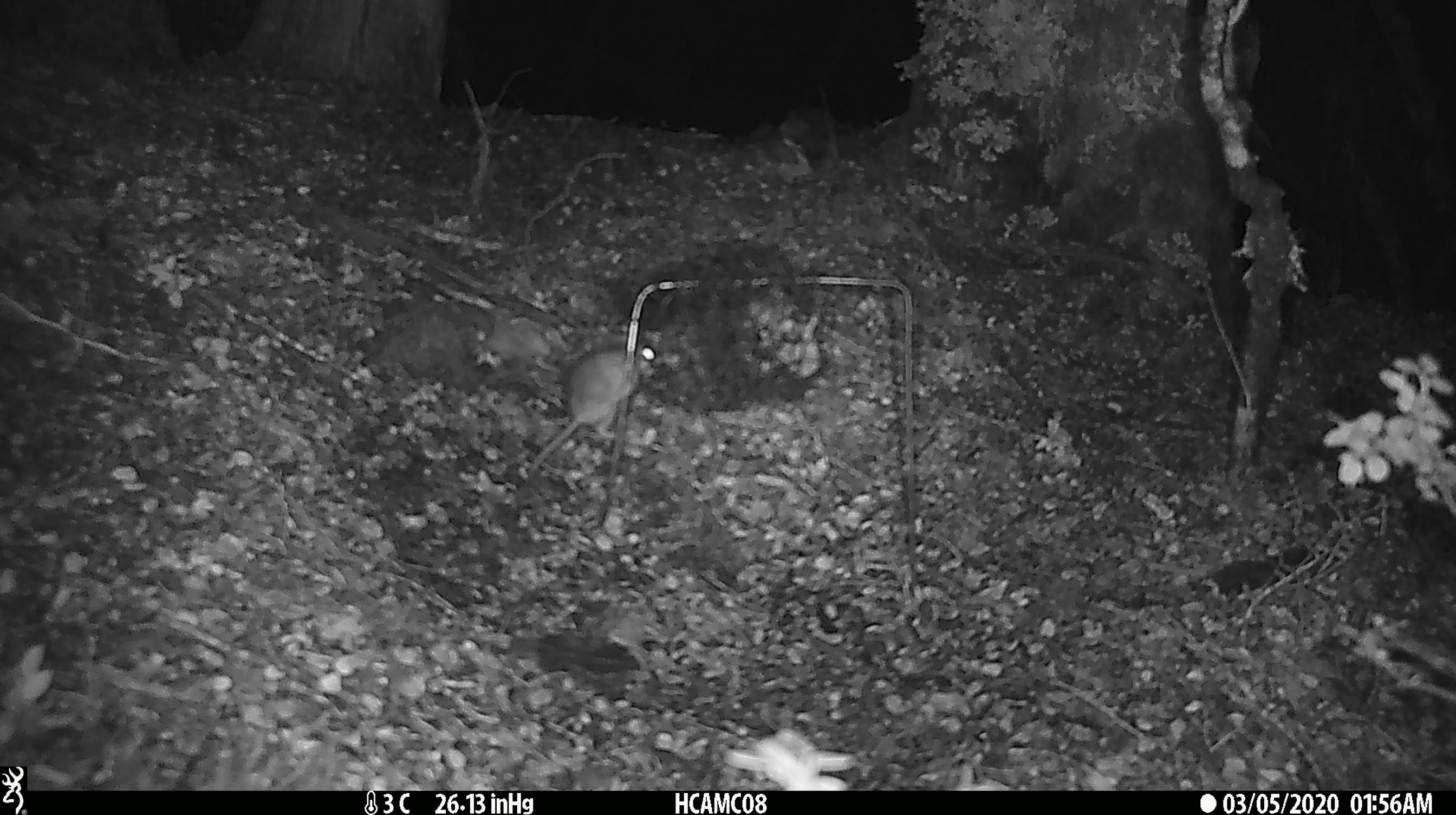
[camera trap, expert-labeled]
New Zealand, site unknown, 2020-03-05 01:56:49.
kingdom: Animalia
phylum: Chordata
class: Mammalia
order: Rodentia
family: Muridae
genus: Mus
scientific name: Mus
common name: mouse